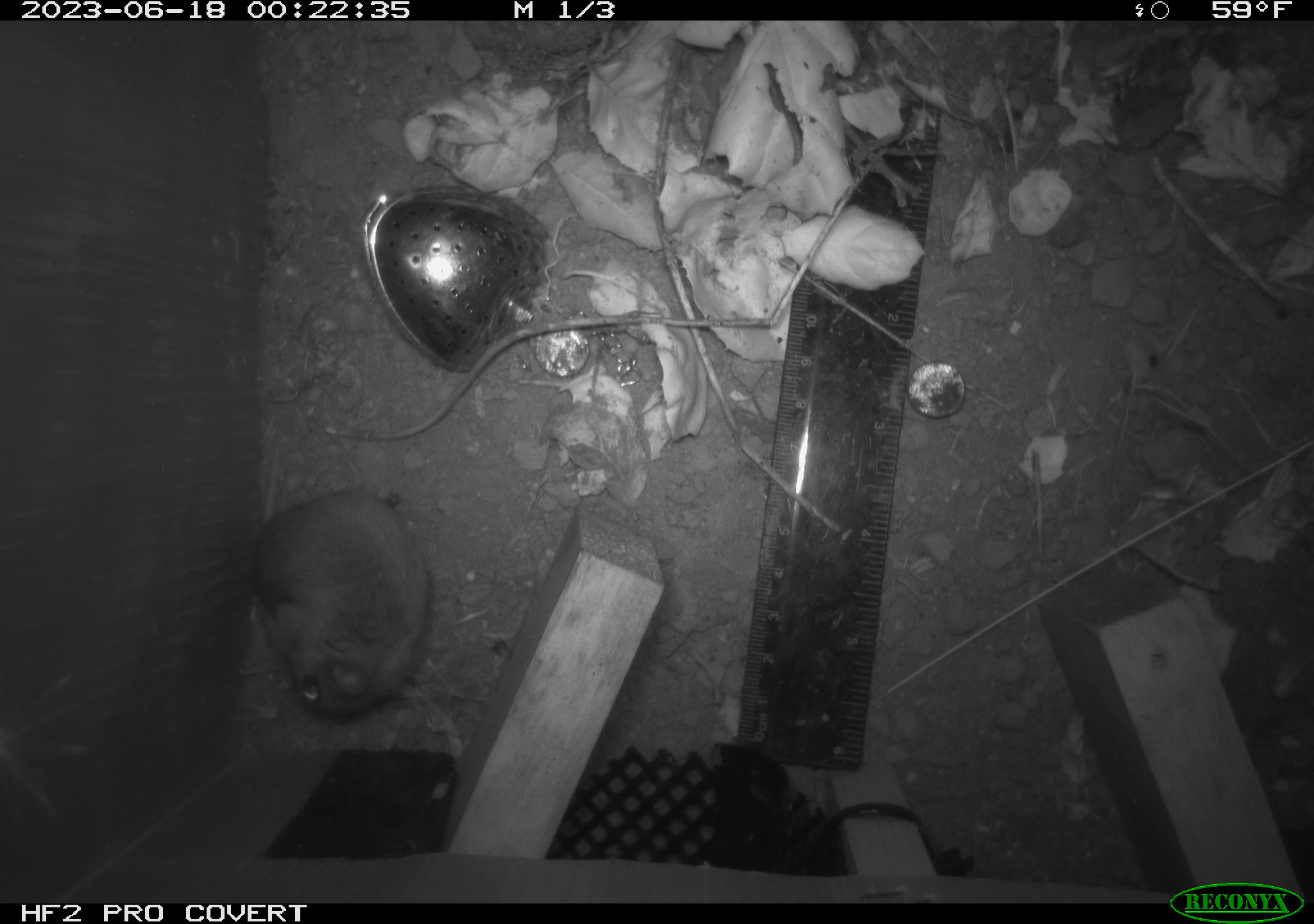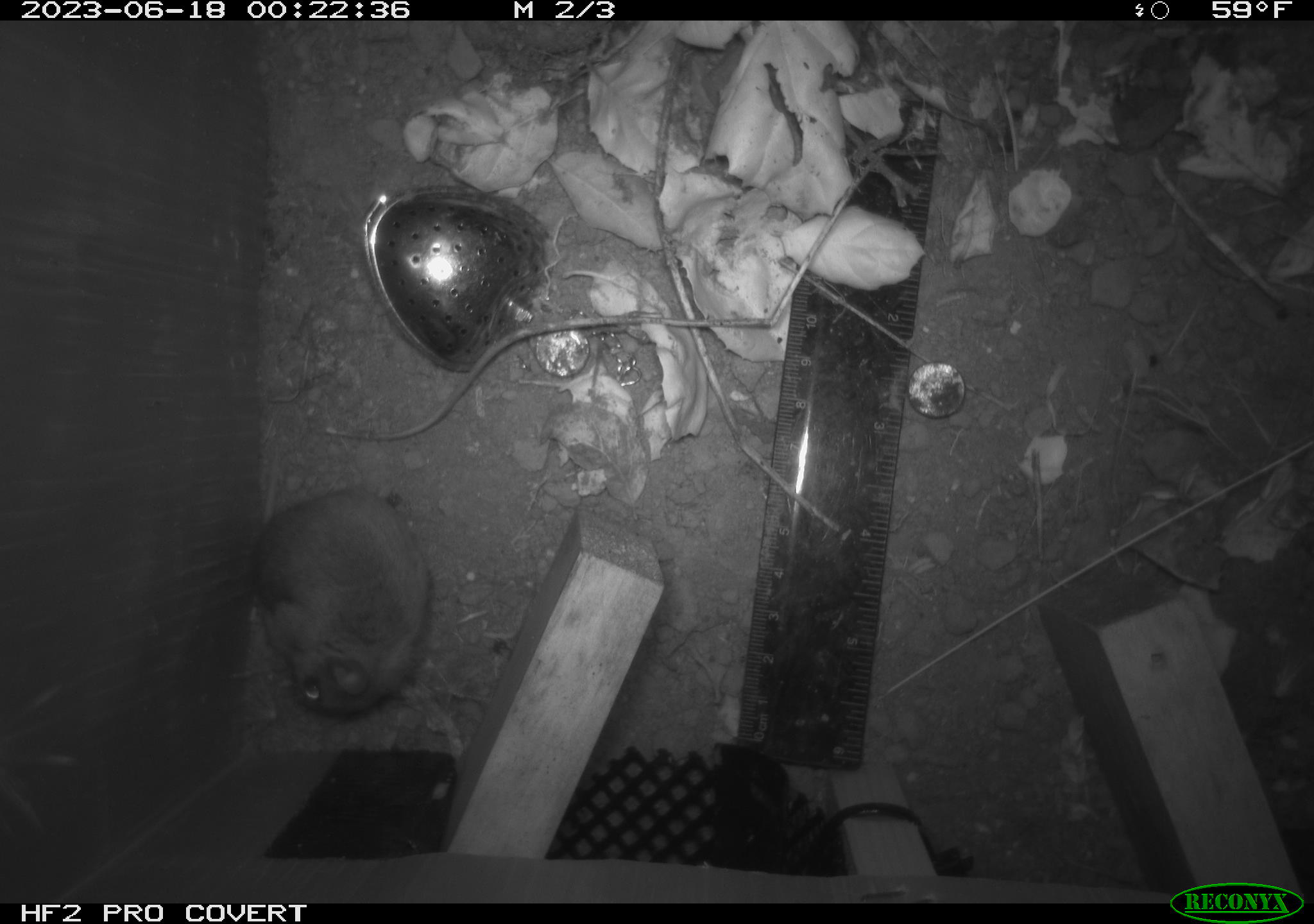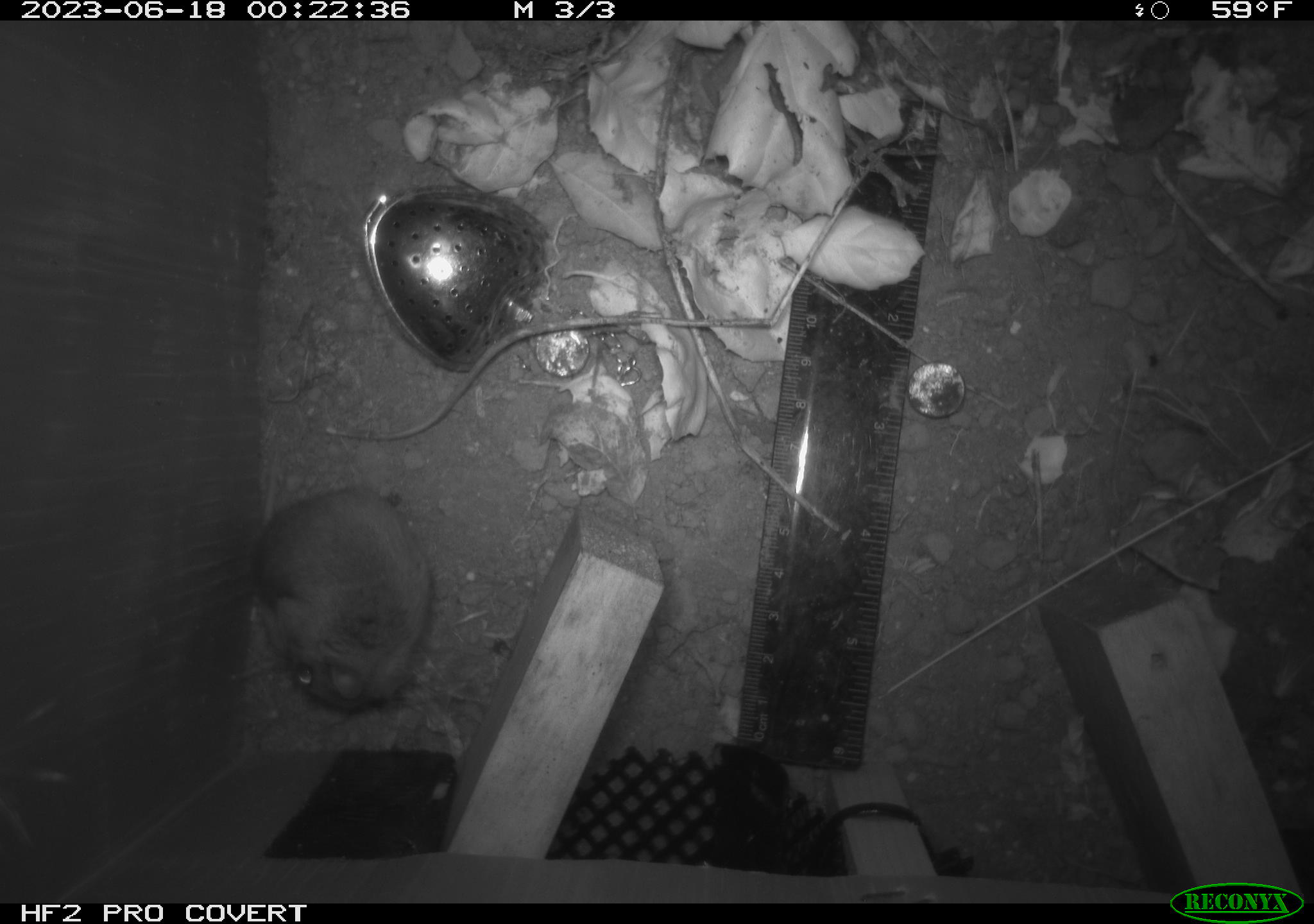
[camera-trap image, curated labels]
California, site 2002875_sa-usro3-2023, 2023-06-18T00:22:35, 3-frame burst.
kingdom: Animalia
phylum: Chordata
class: Mammalia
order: Rodentia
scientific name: Rodentia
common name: mouse species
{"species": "mouse species (Rodentia)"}